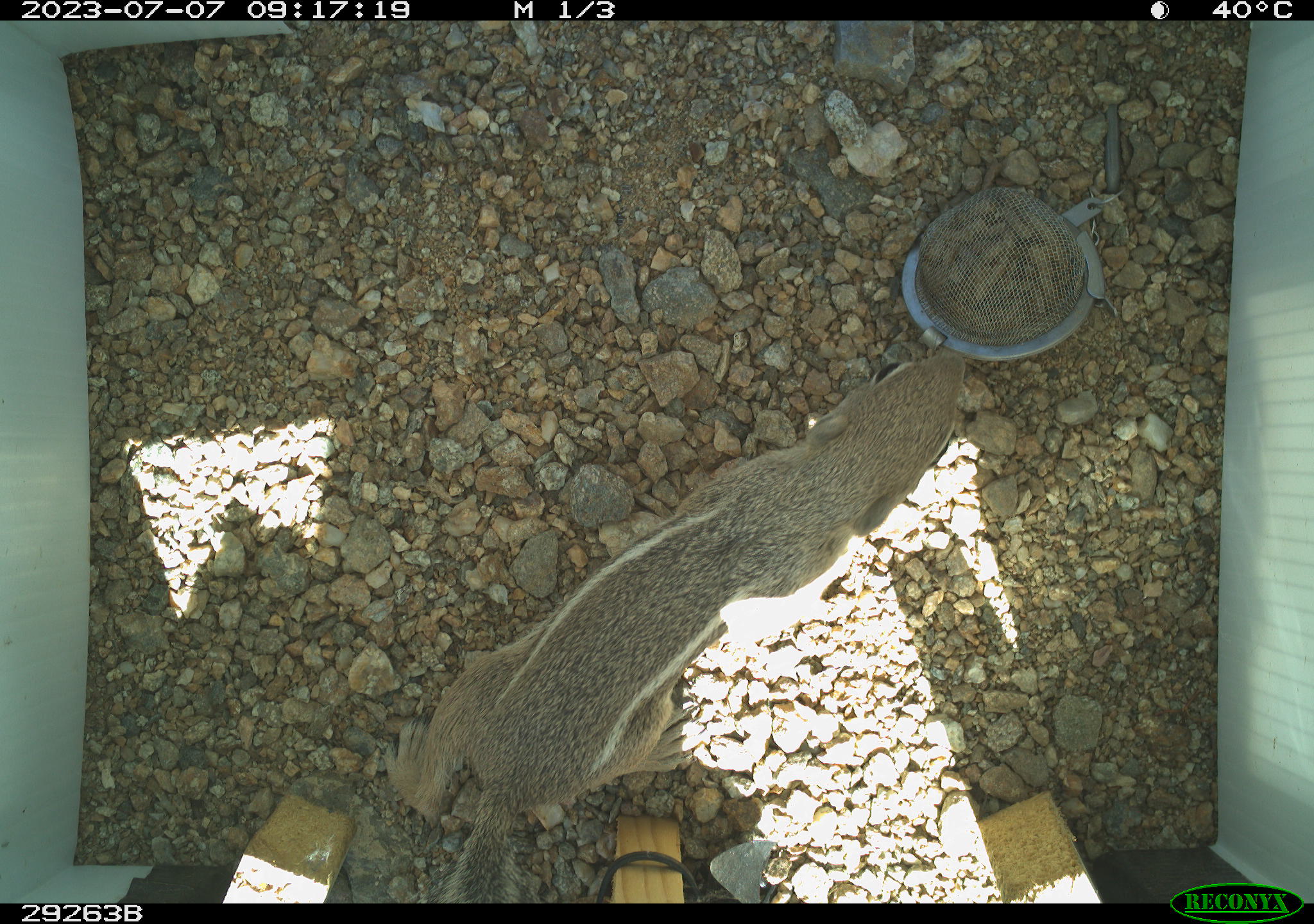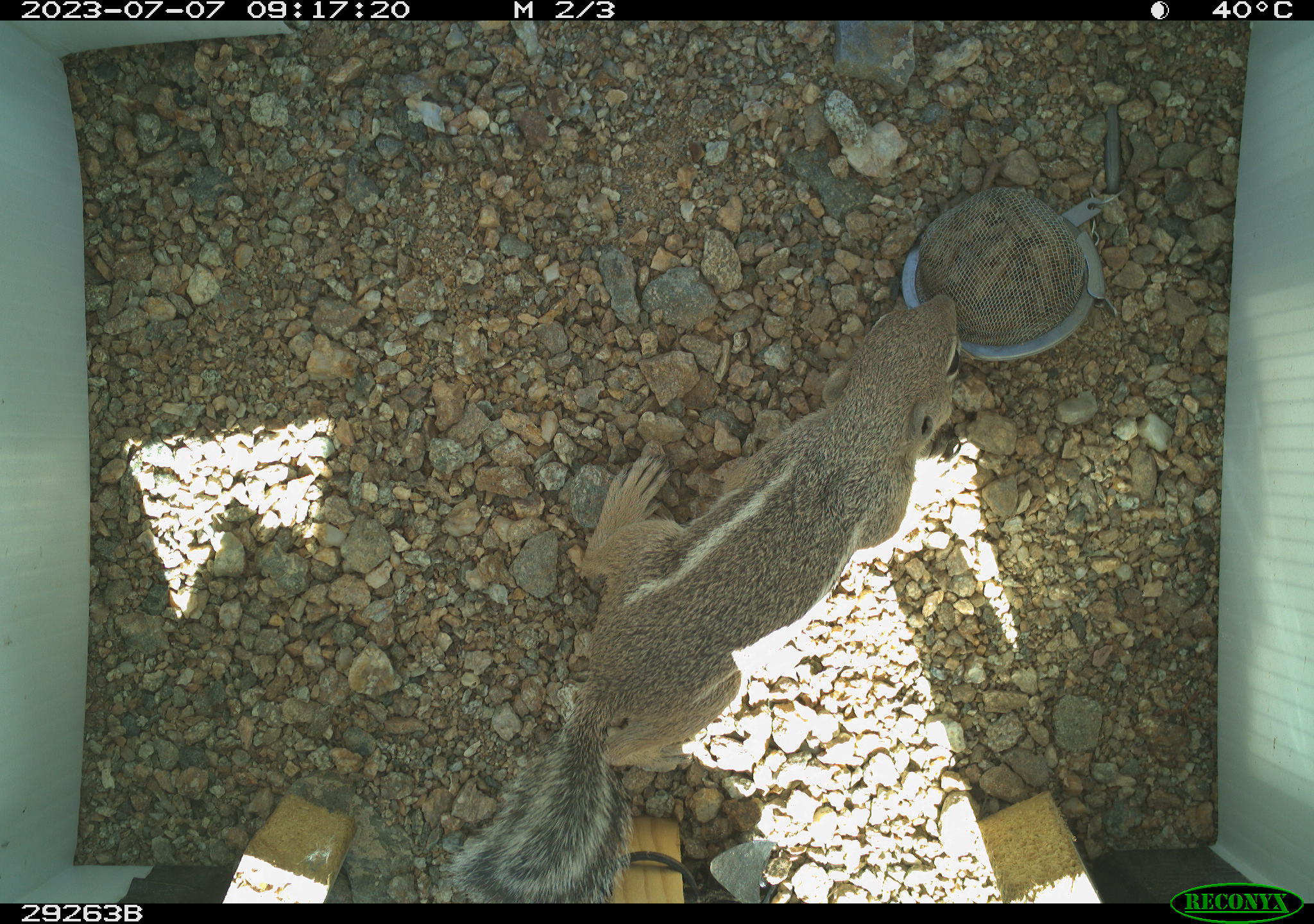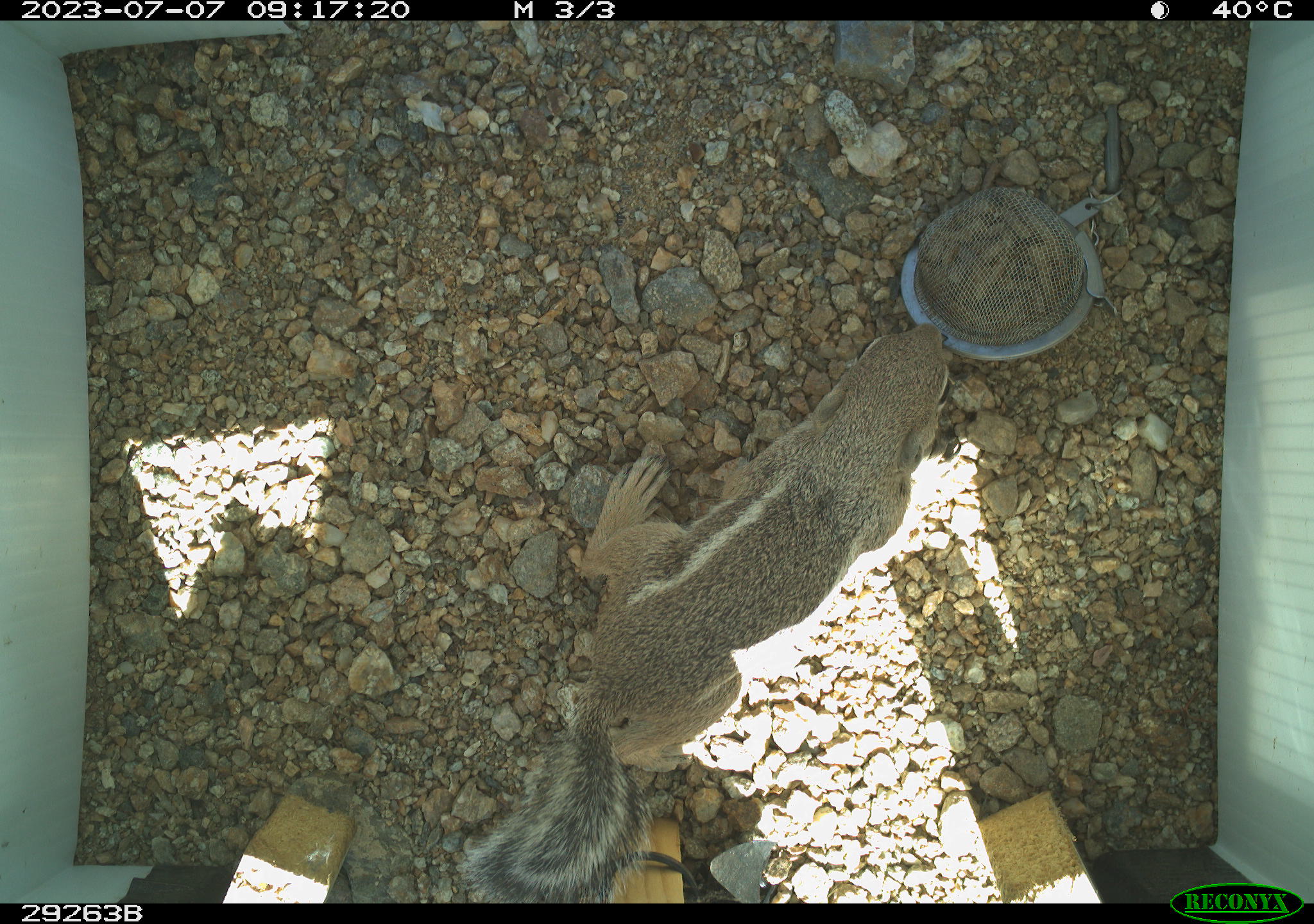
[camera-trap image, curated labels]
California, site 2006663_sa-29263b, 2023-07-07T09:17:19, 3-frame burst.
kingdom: Animalia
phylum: Chordata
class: Mammalia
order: Rodentia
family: Sciuridae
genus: Ammospermophilus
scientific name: Ammospermophilus leucurus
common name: white-tailed antelope squirrel